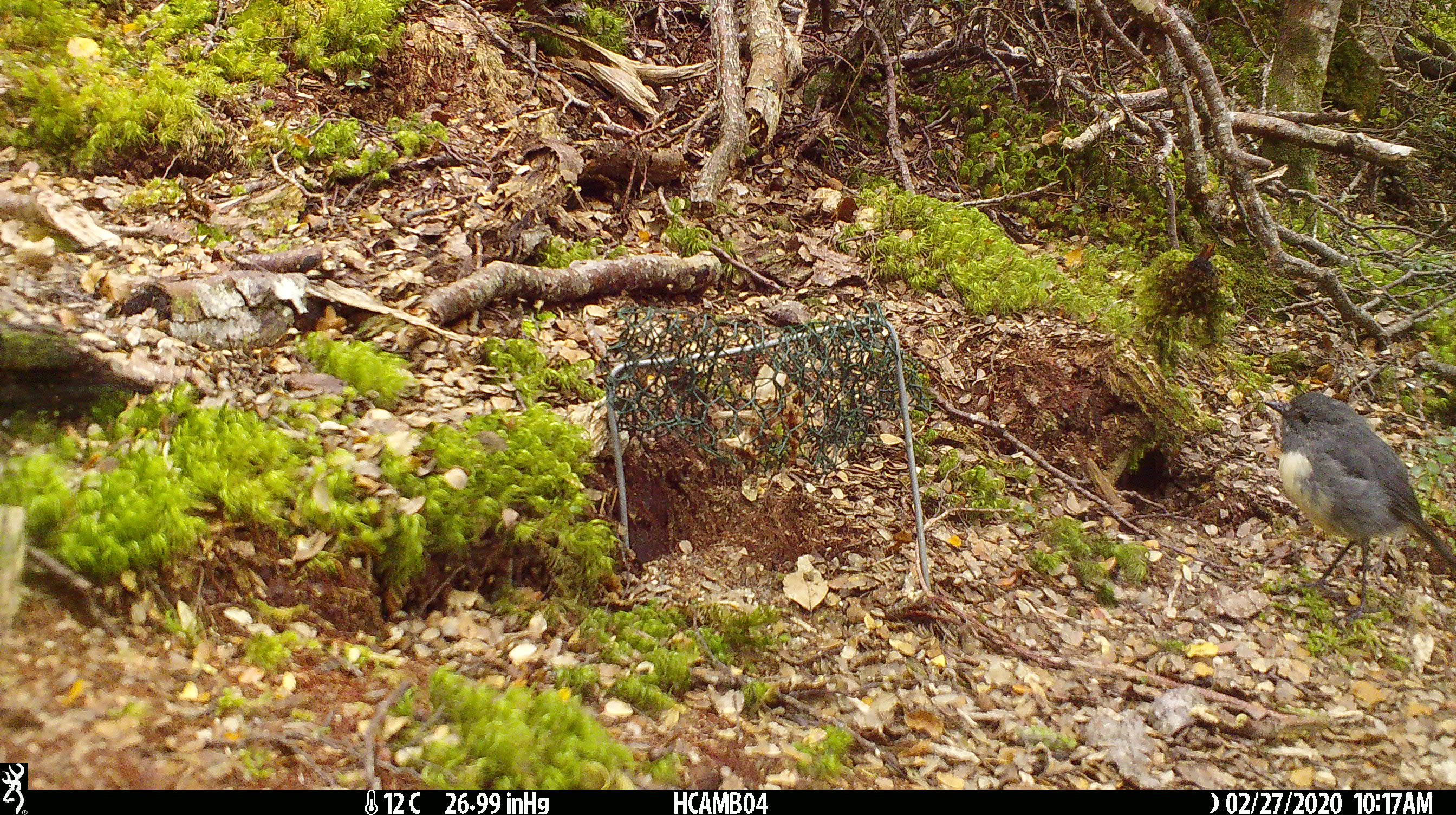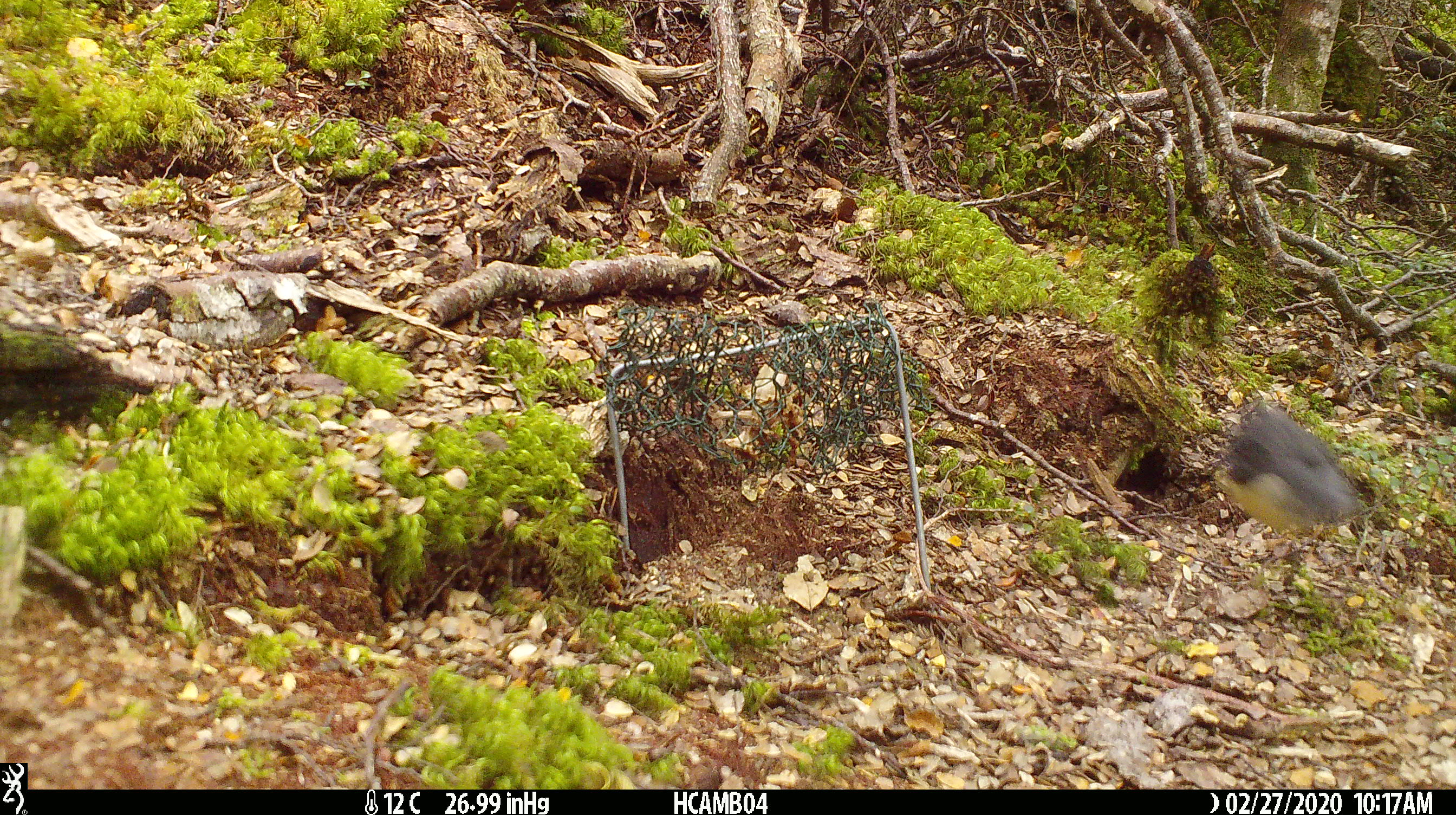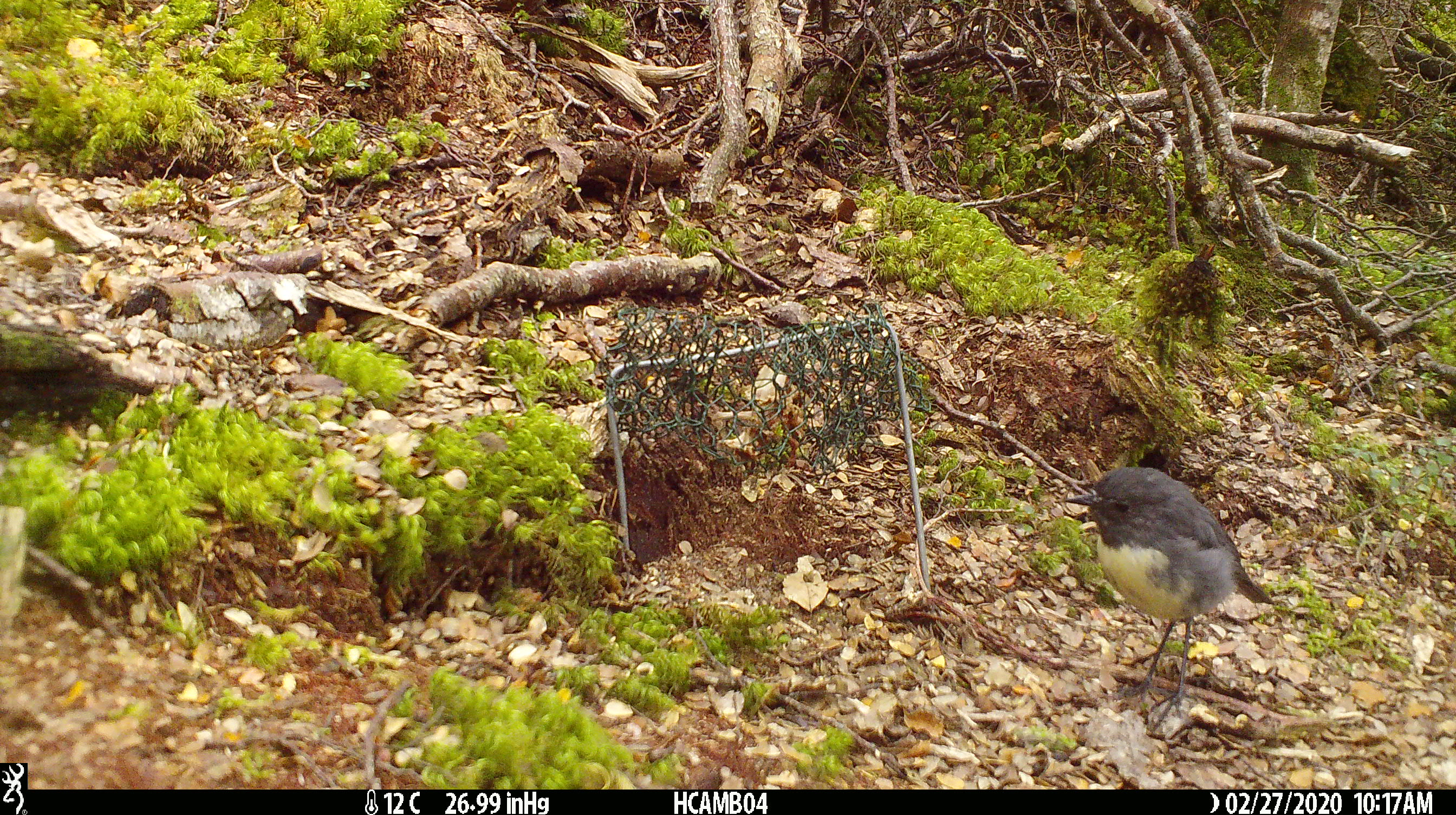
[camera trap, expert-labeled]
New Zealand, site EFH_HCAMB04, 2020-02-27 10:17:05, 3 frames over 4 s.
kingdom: Animalia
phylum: Chordata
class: Aves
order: Passeriformes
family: Petroicidae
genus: Petroica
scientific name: Petroica australis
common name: new zealand robin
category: robin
Robin (new zealand robin) (Petroica australis).